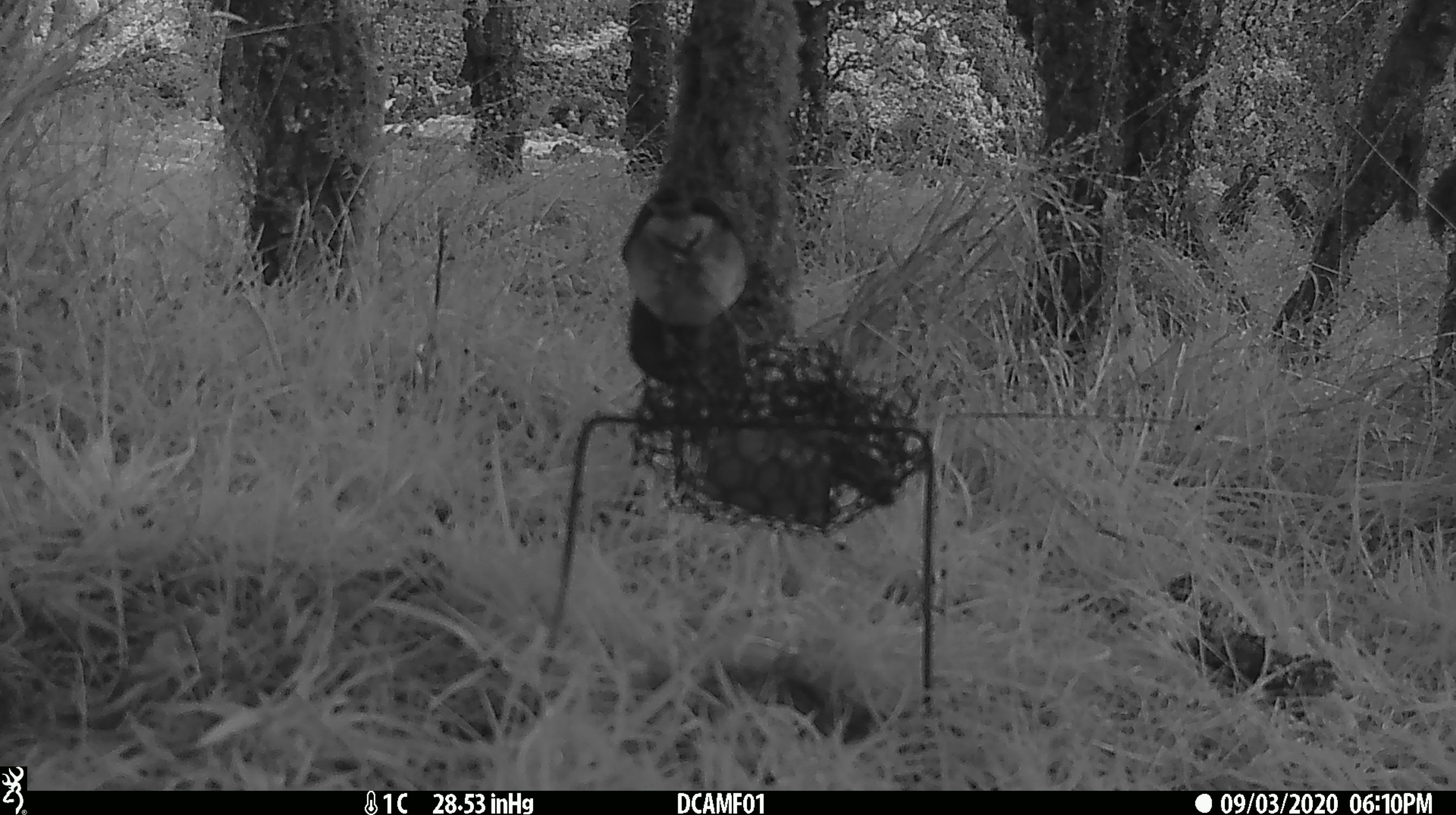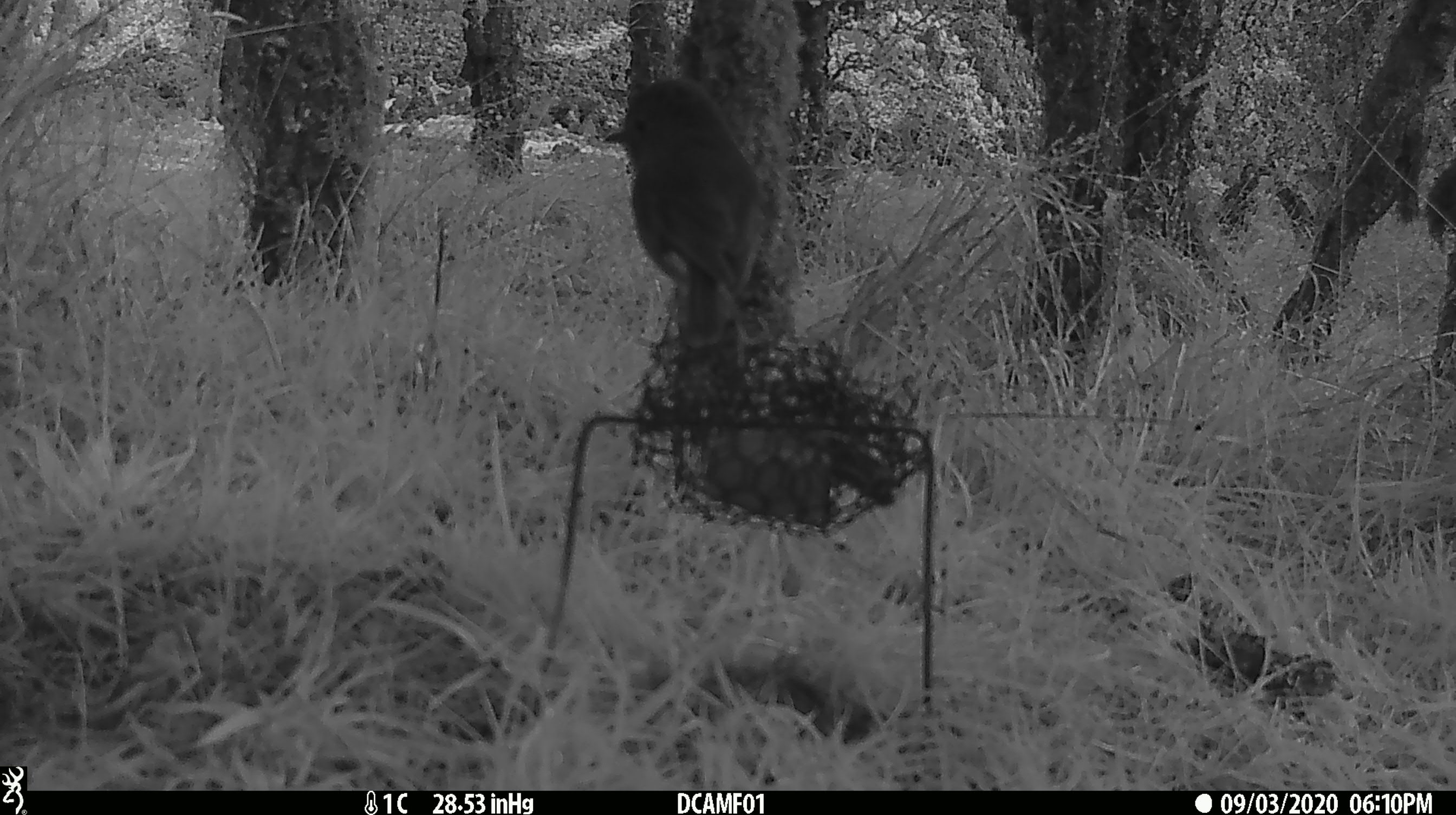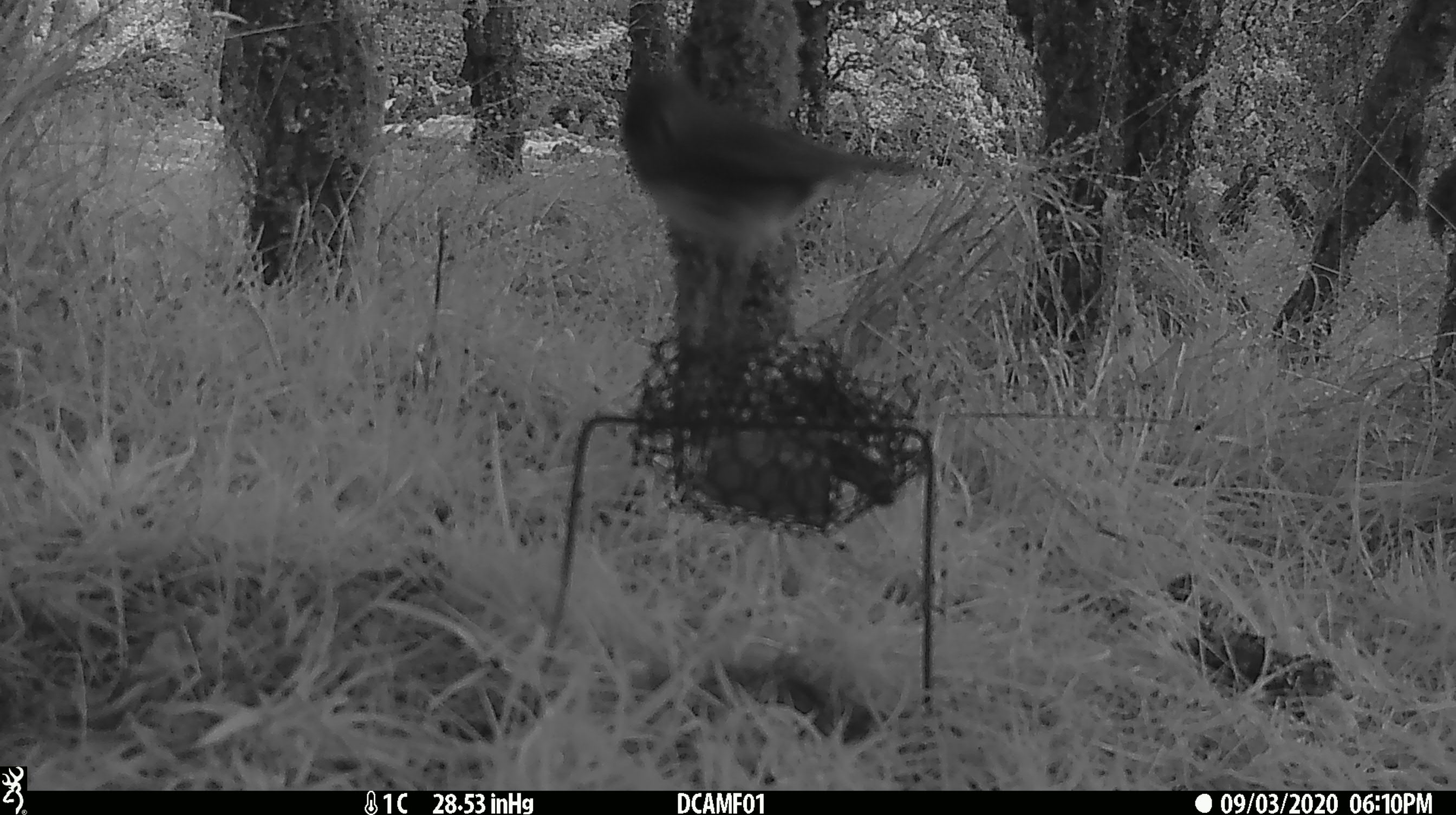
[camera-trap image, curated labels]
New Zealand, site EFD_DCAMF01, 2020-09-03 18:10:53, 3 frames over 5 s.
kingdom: Animalia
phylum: Chordata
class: Aves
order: Passeriformes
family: Petroicidae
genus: Petroica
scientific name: Petroica australis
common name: new zealand robin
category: robin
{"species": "robin (new zealand robin) (Petroica australis)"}